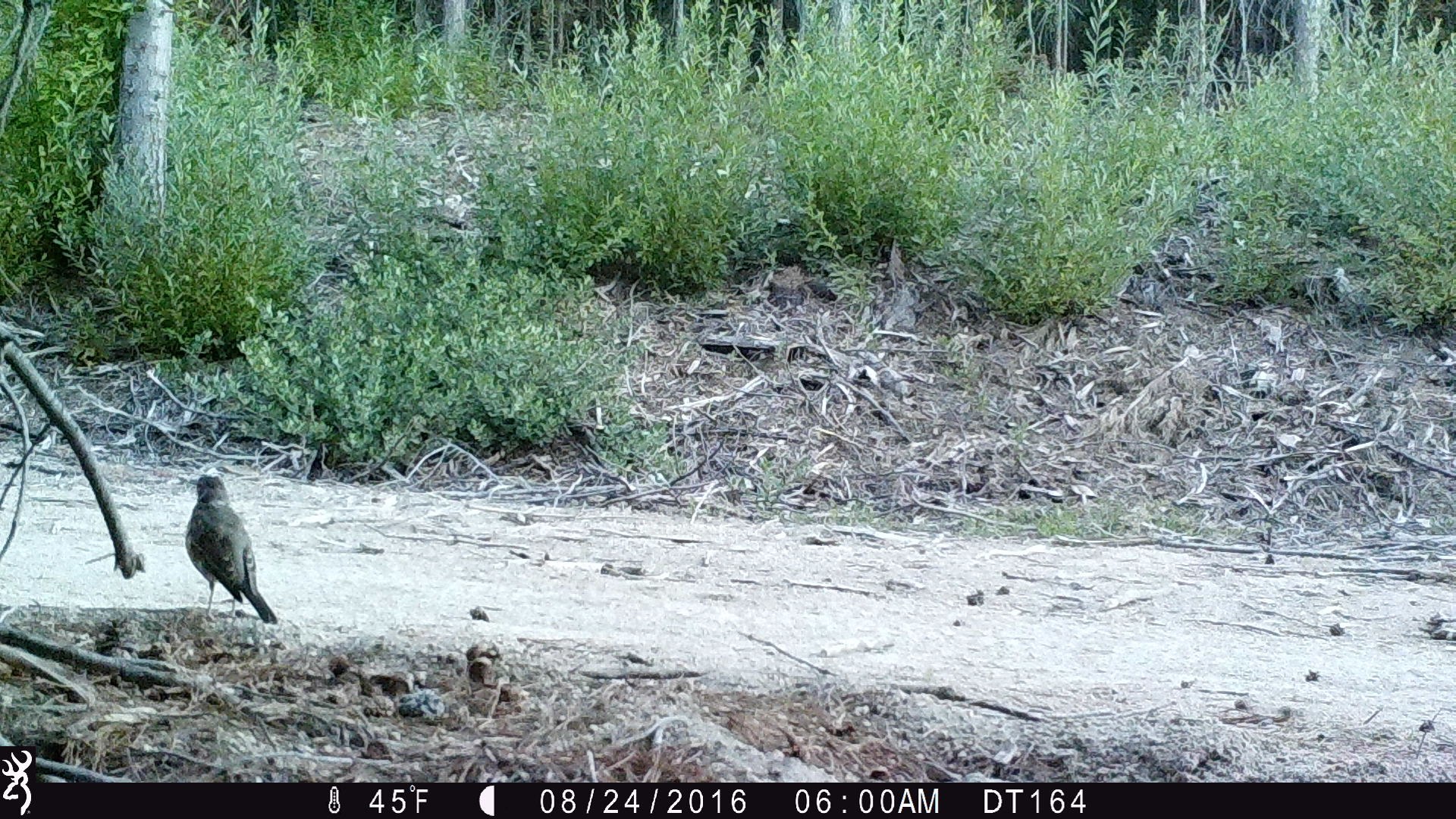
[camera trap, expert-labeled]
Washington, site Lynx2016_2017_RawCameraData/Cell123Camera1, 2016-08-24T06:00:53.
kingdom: Animalia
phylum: Chordata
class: Aves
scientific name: Aves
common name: birds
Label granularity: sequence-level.